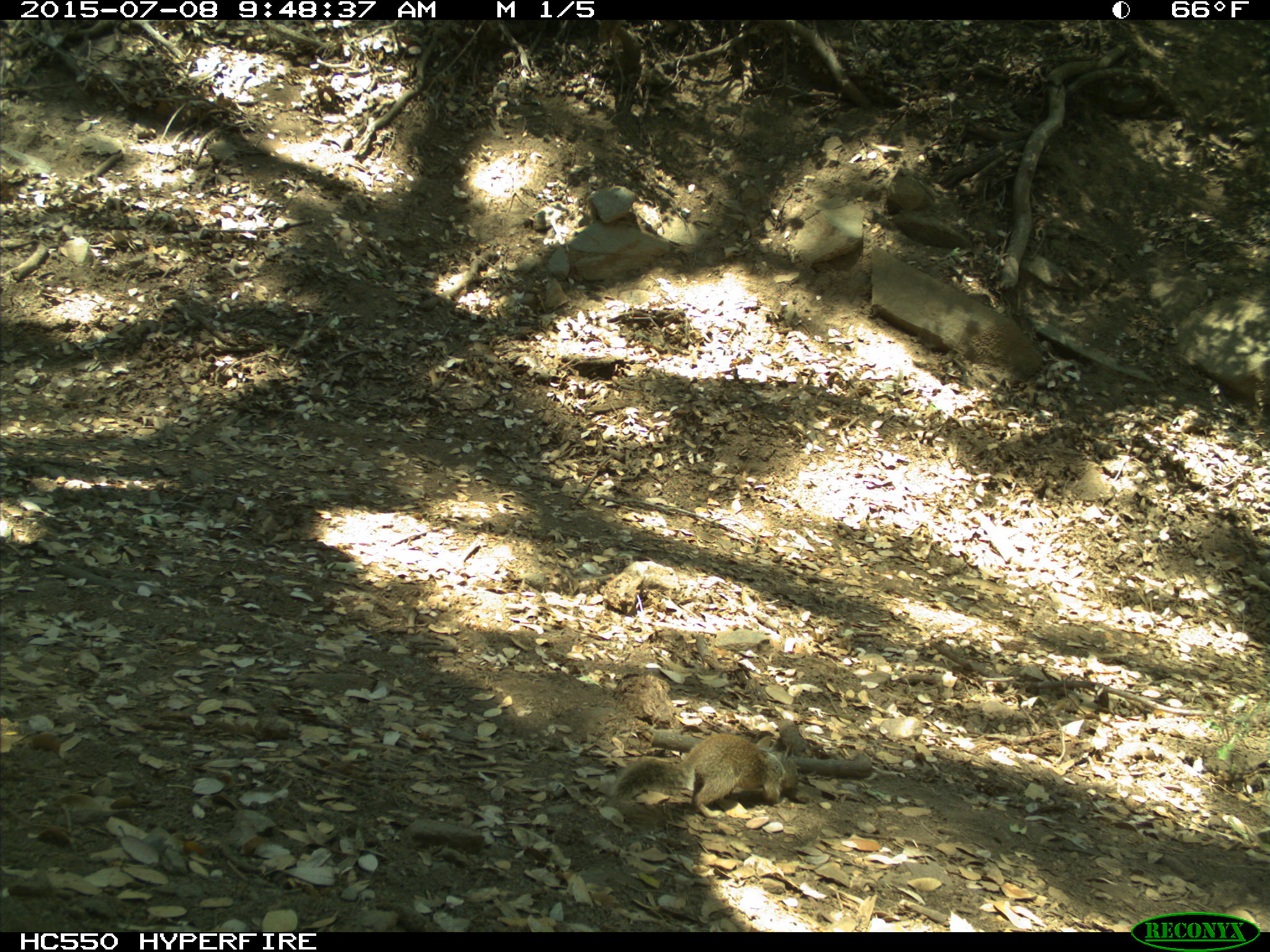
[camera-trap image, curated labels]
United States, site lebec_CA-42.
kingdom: Animalia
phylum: Chordata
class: Mammalia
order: Rodentia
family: Sciuridae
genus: Otospermophilus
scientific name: Otospermophilus beecheyi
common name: california ground squirrel